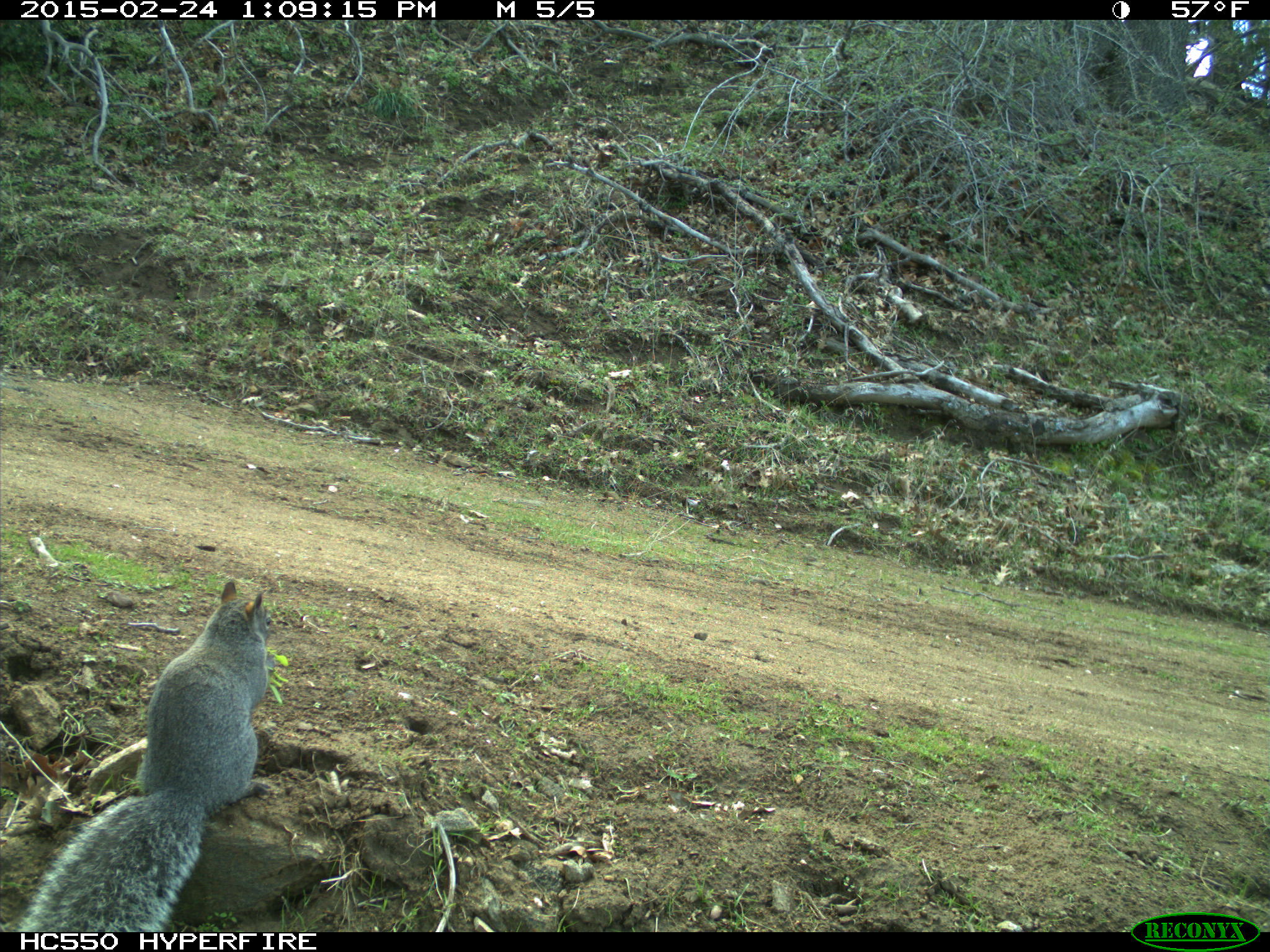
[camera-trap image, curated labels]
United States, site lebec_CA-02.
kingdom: Animalia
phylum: Chordata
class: Mammalia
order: Rodentia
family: Sciuridae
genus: Sciurus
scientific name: Sciurus carolinensis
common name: eastern gray squirrel